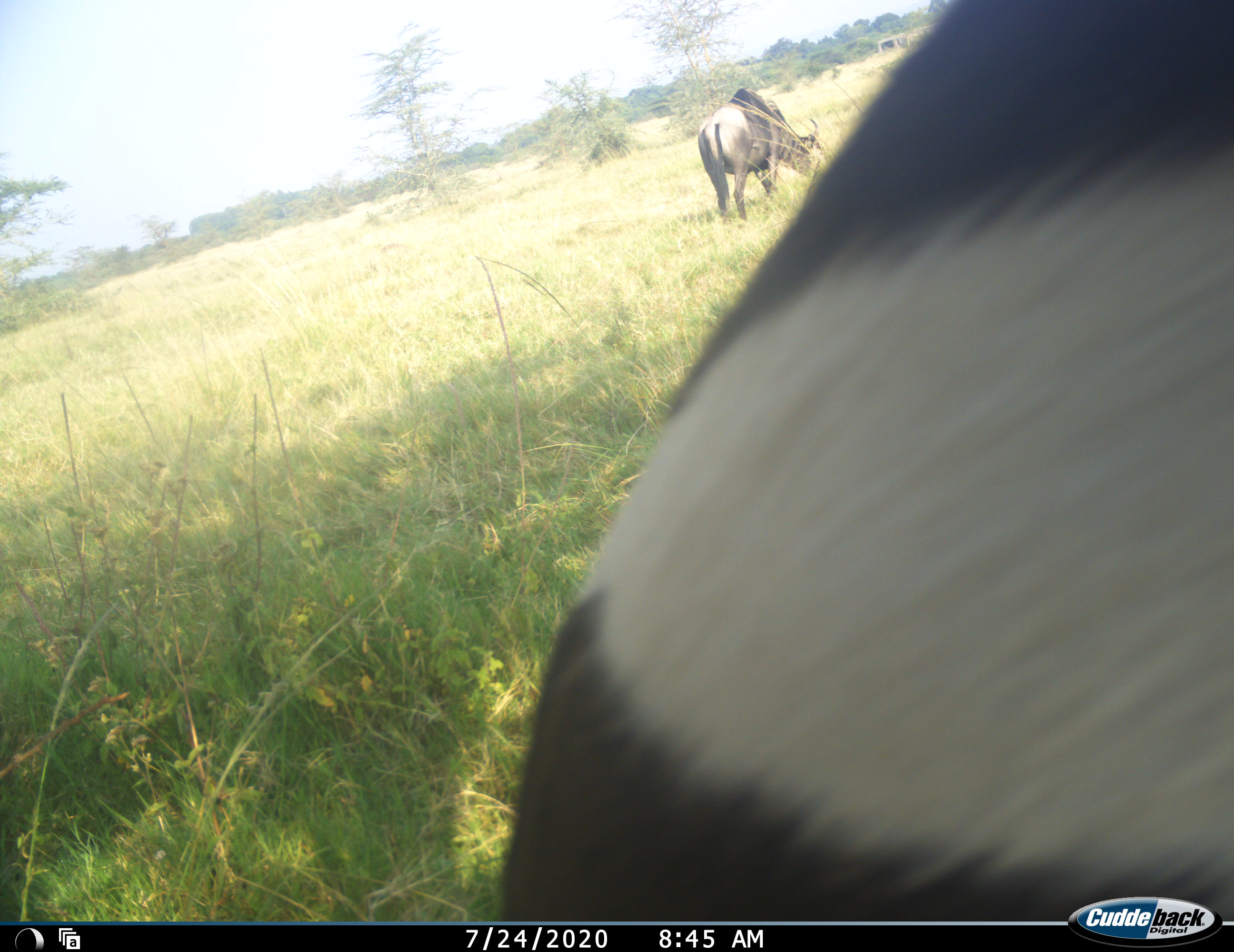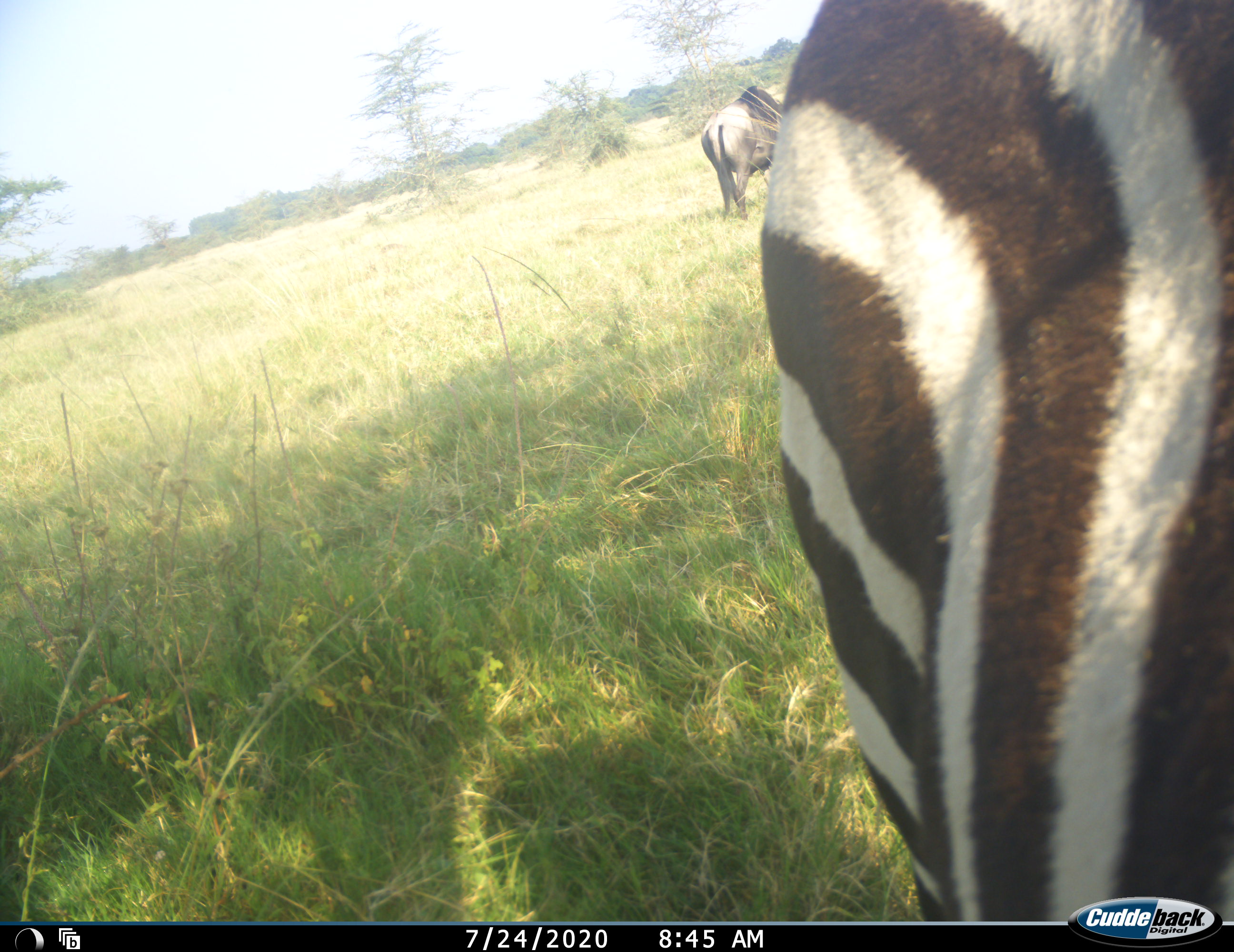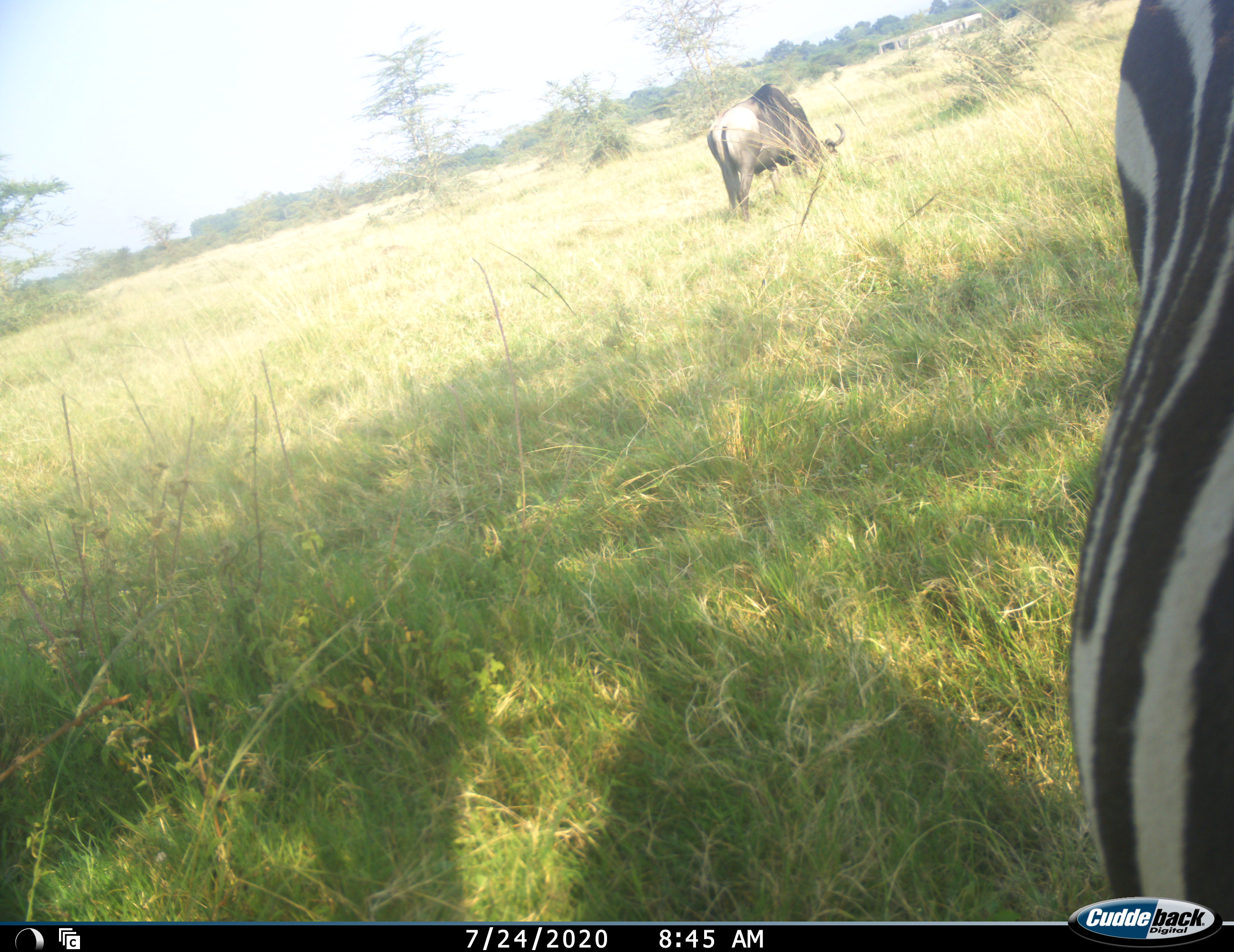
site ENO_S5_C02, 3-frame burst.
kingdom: Animalia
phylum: Chordata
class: Mammalia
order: Artiodactyla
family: Bovidae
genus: Connochaetes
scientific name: Connochaetes taurinus taurinus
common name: blue wildebeest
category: wildebeestblue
Wildebeestblue (blue wildebeest) (Connochaetes taurinus taurinus), count 1. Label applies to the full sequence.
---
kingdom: Animalia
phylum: Chordata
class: Mammalia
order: Perissodactyla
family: Equidae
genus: Equus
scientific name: Equus quagga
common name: plains zebra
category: zebraplains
Zebraplains (plains zebra) (Equus quagga), count 1. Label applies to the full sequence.